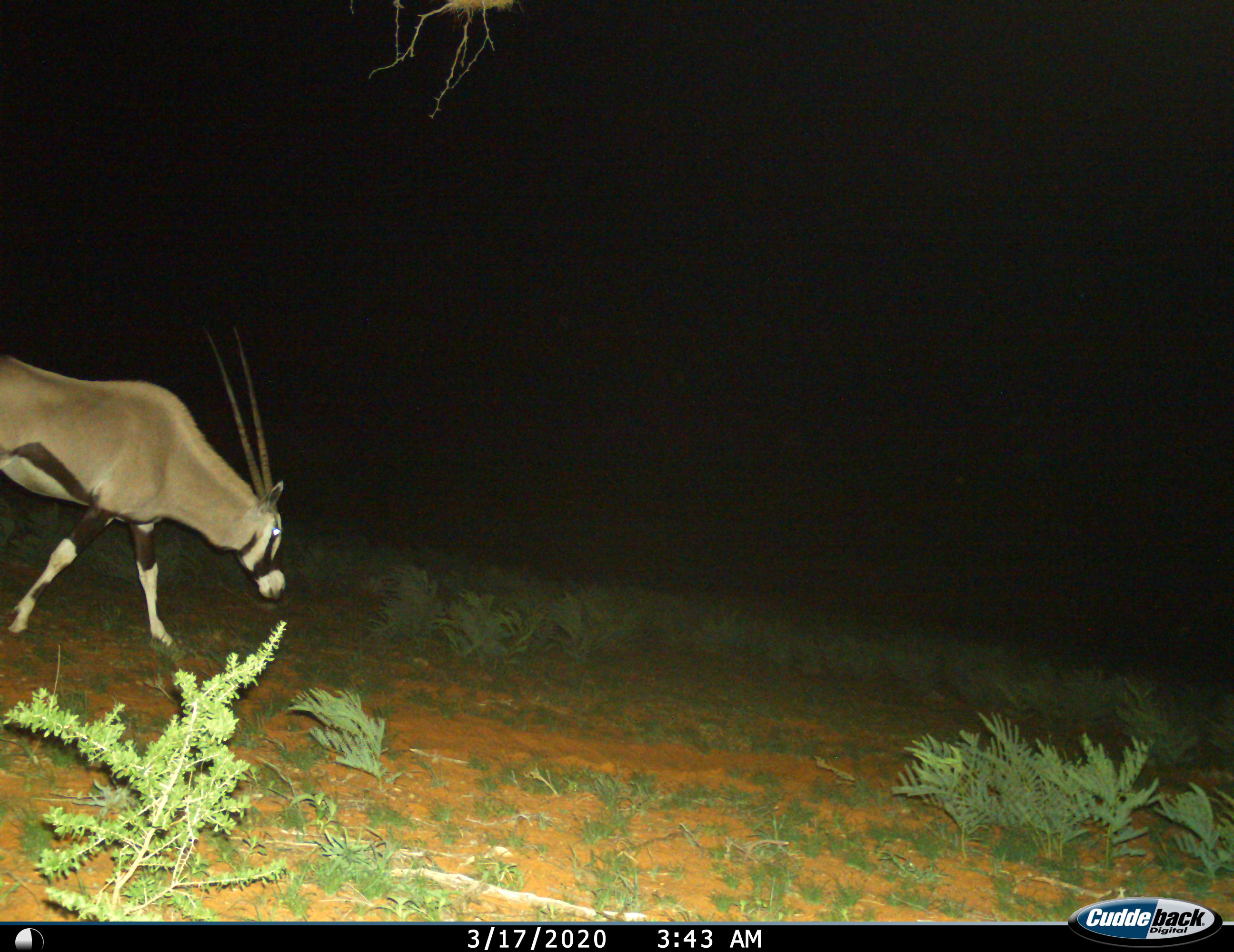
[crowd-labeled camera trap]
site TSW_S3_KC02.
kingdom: Animalia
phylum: Chordata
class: Mammalia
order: Artiodactyla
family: Bovidae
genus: Oryx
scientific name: Oryx gazella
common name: gemsbok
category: oryx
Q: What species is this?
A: Oryx (gemsbok) (Oryx gazella).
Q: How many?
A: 1.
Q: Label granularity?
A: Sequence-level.